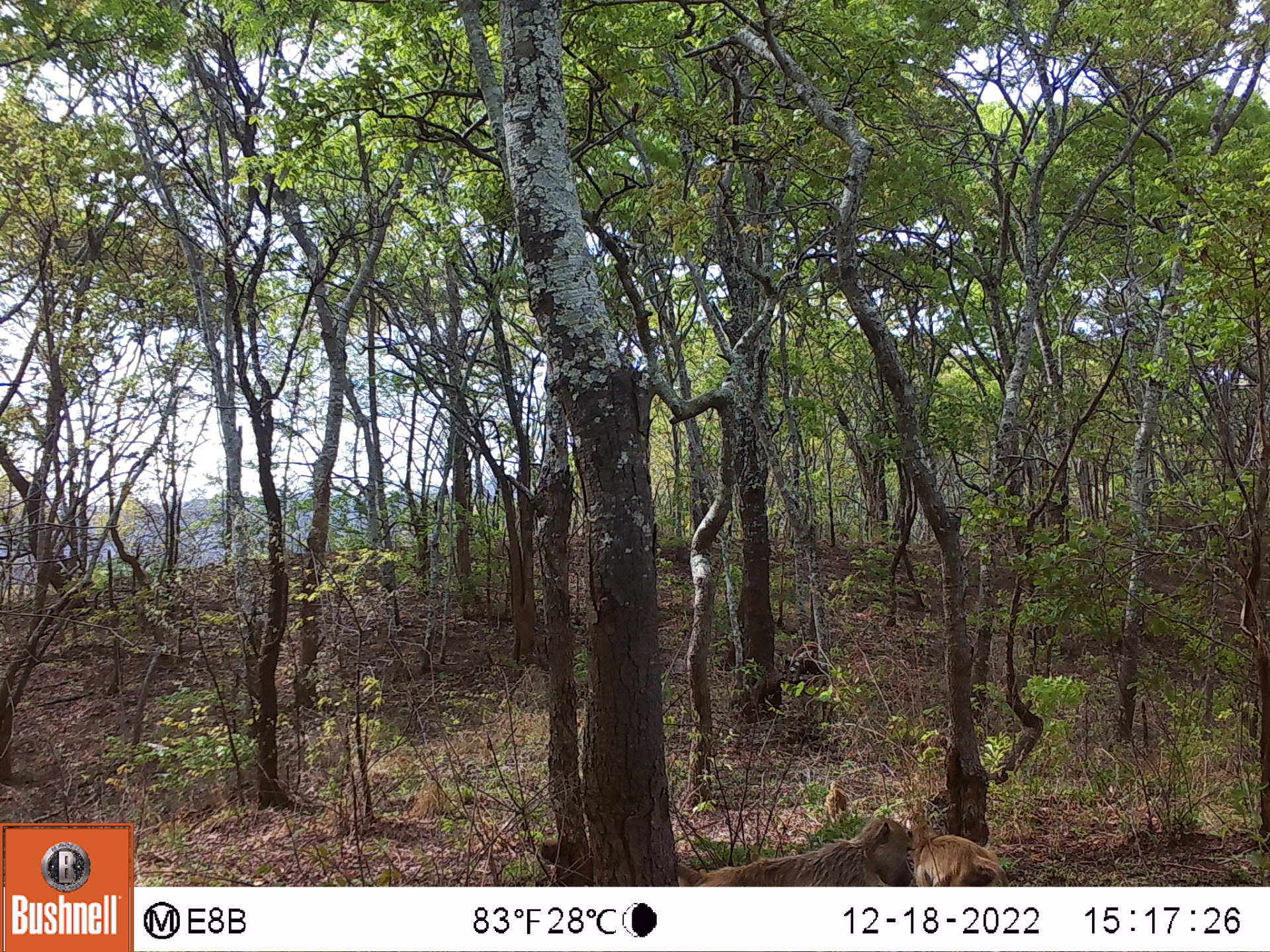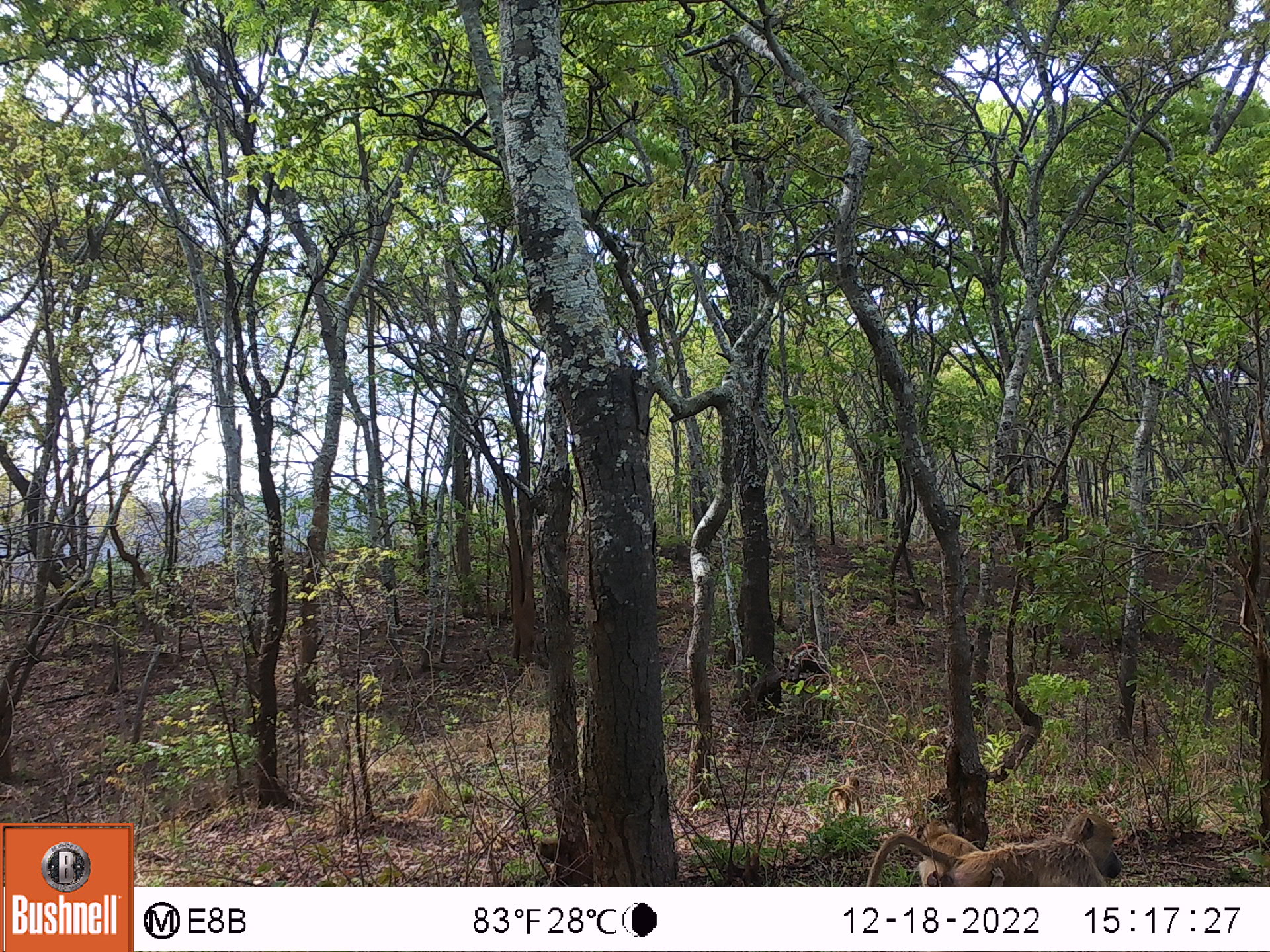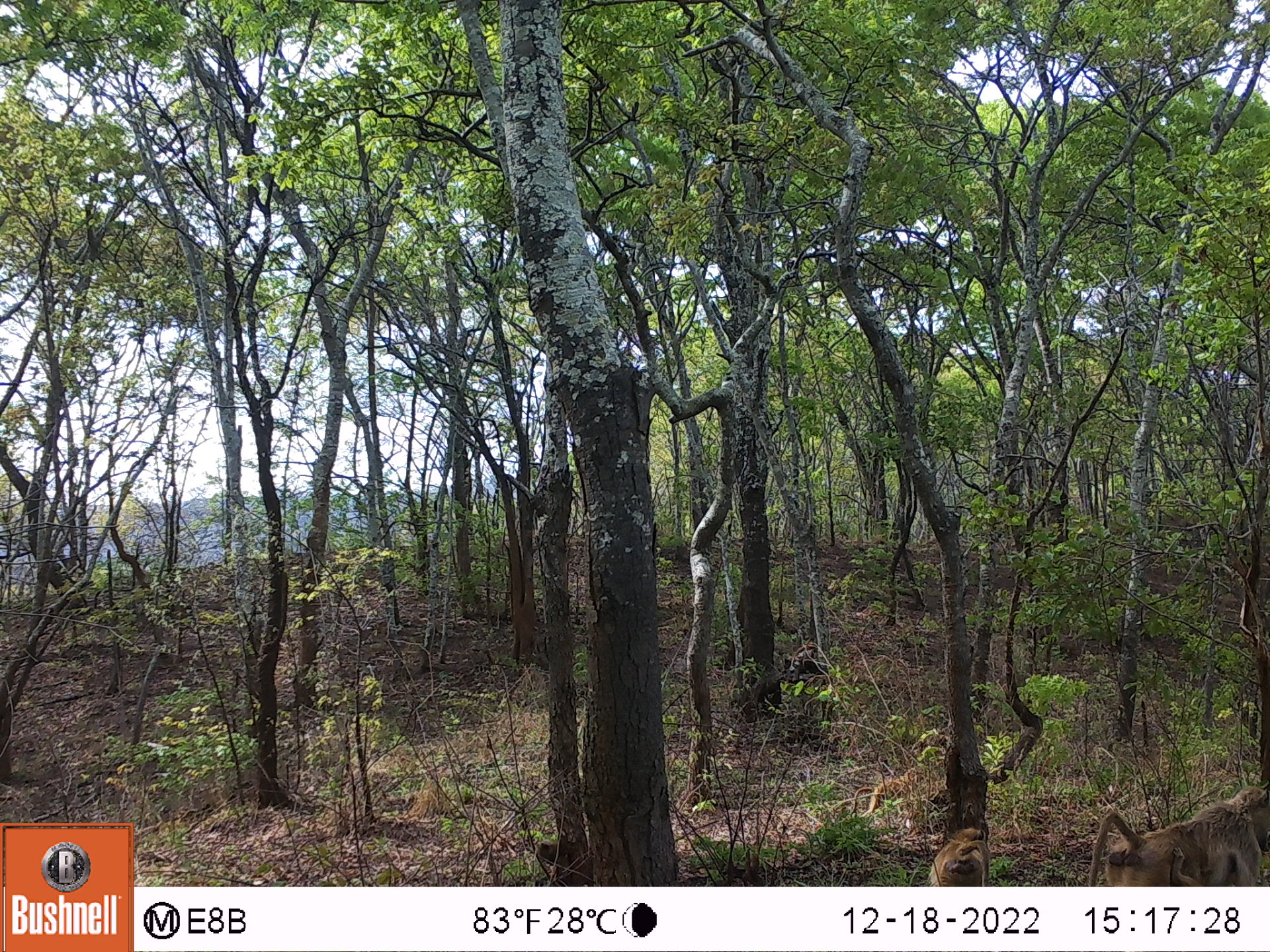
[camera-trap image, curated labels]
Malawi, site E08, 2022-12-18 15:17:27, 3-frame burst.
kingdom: Animalia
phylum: Chordata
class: Mammalia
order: Primates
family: Cercopithecidae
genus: Papio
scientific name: Papio cynocephalus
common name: yellow baboon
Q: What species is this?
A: Yellow baboon (Papio cynocephalus).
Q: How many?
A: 3.